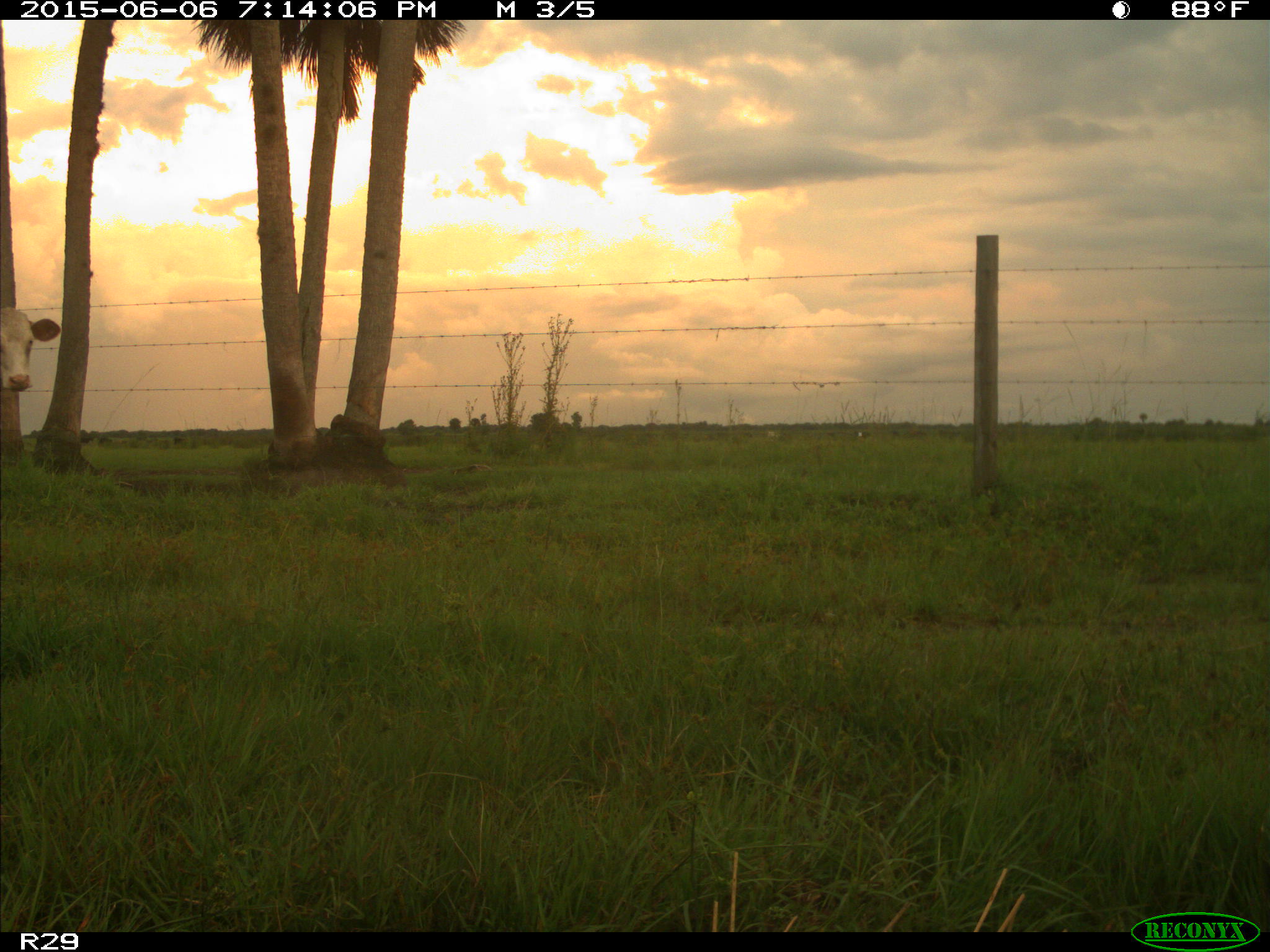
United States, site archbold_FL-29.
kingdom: Animalia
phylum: Chordata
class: Mammalia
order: Artiodactyla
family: Bovidae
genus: Bos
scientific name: Bos taurus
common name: domestic cow